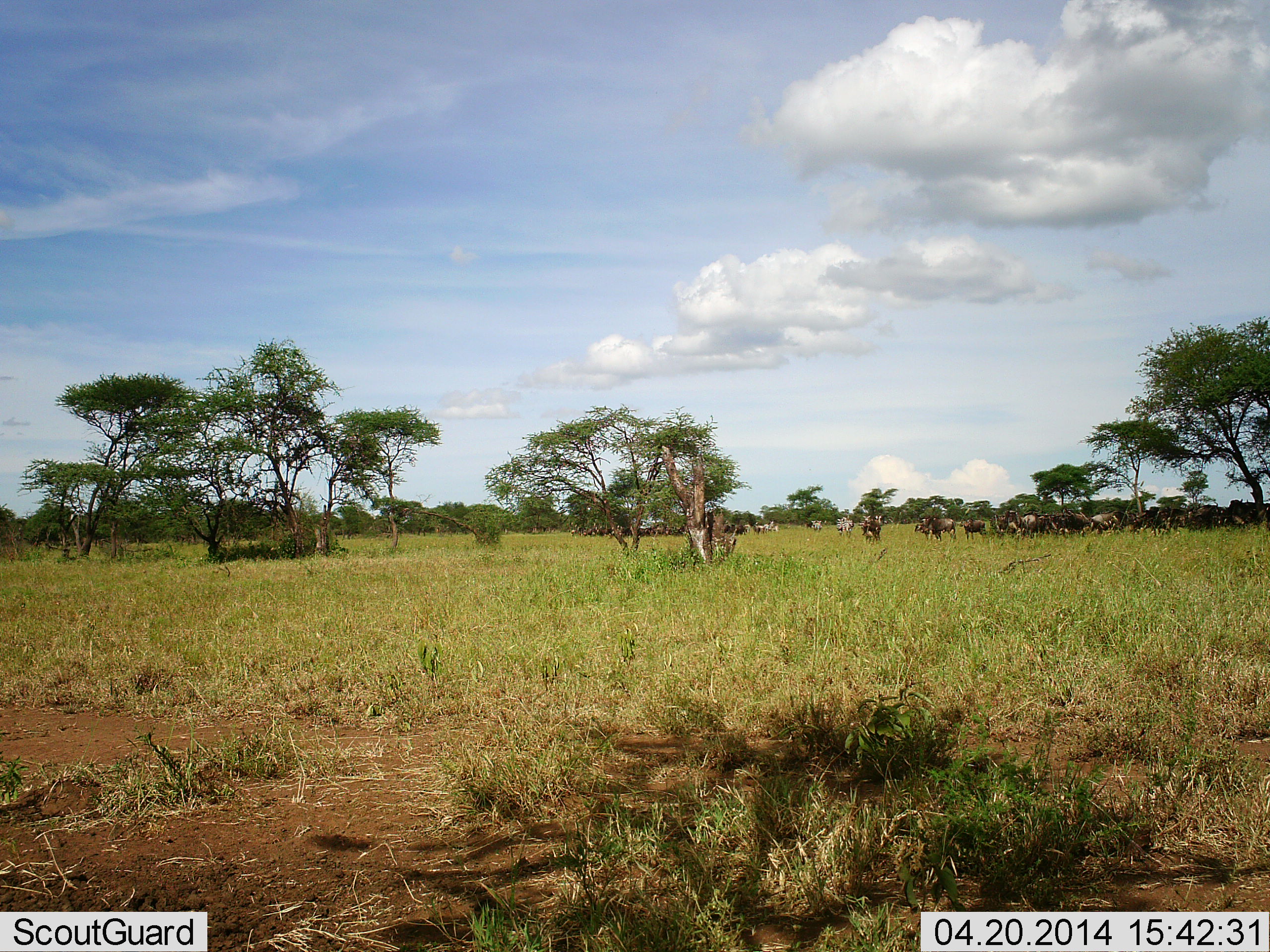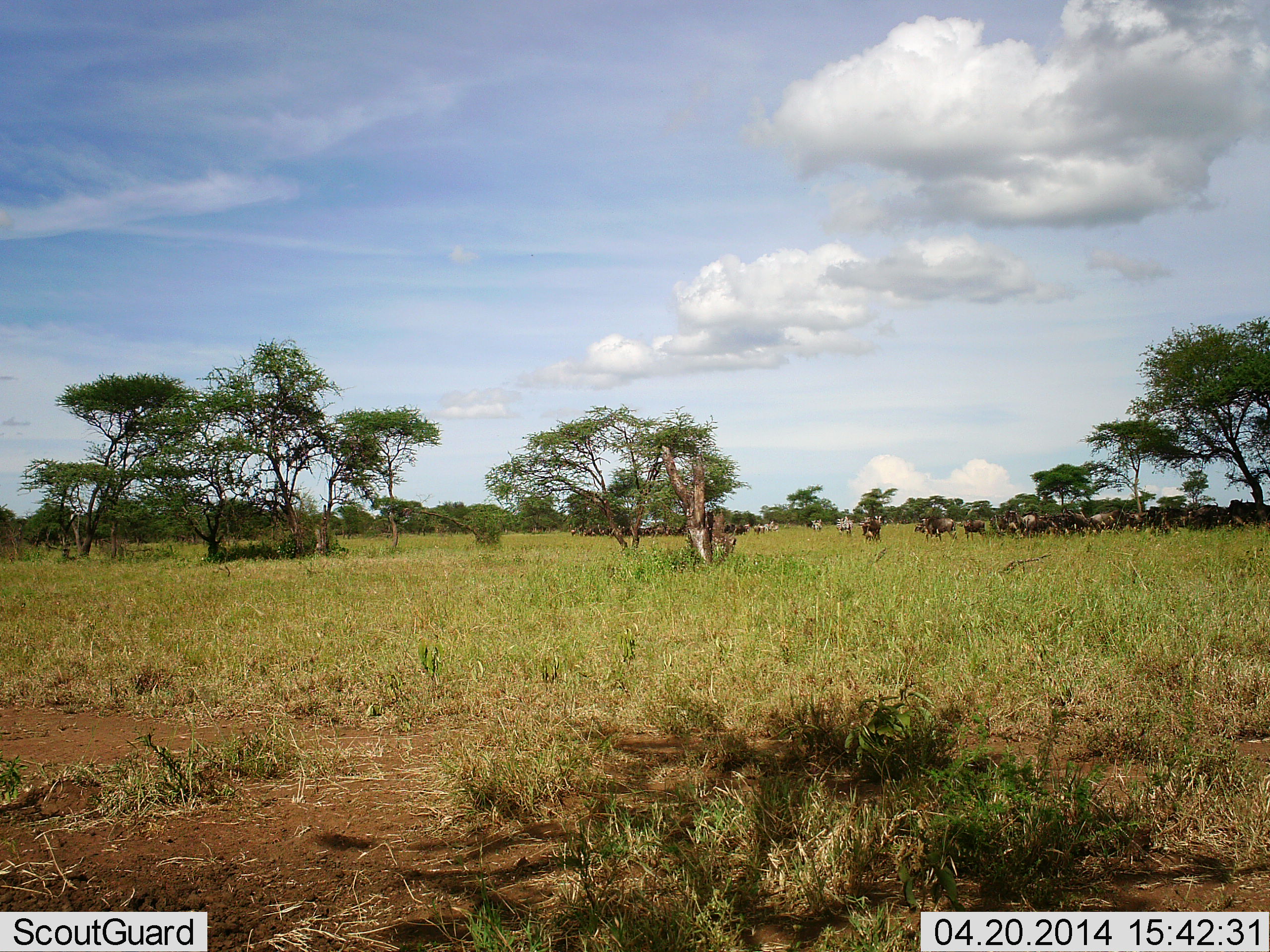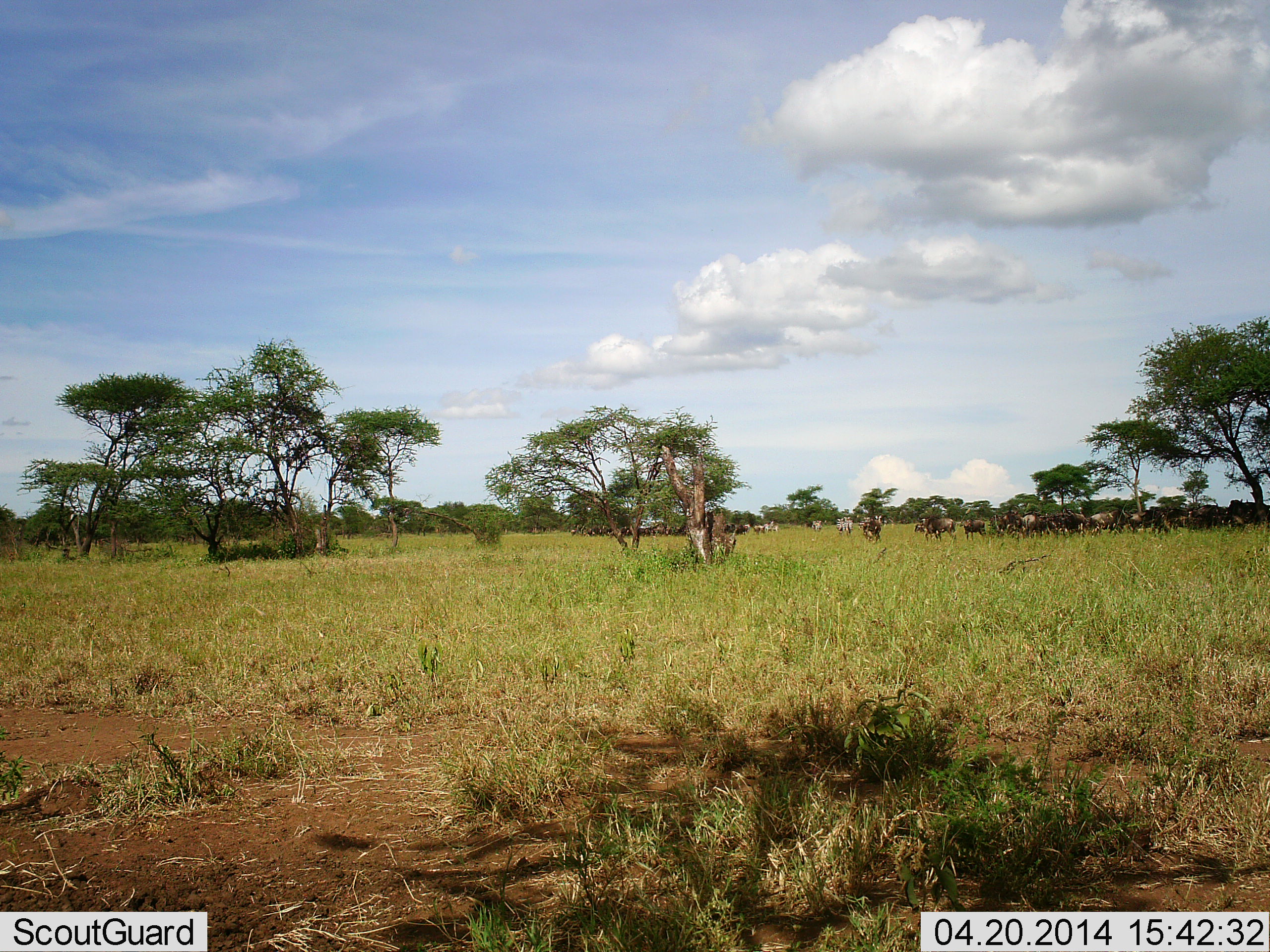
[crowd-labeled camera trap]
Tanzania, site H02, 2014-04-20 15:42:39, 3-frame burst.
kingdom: Animalia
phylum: Chordata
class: Mammalia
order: Artiodactyla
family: Bovidae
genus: Connochaetes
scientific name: Connochaetes taurinus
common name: blue wildebeest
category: wildebeest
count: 11-50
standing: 60%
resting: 7%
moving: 33%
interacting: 13%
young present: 7%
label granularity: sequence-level